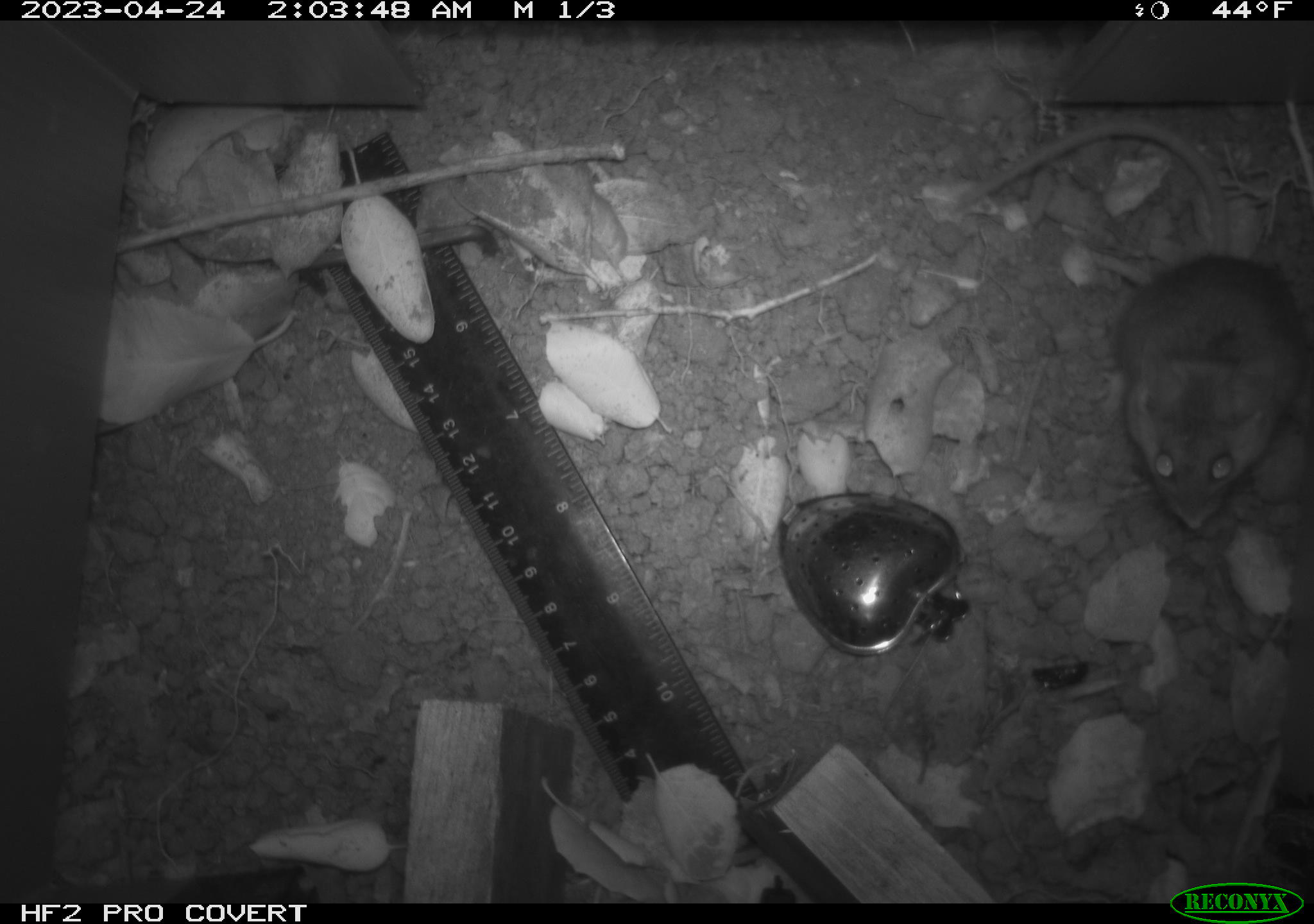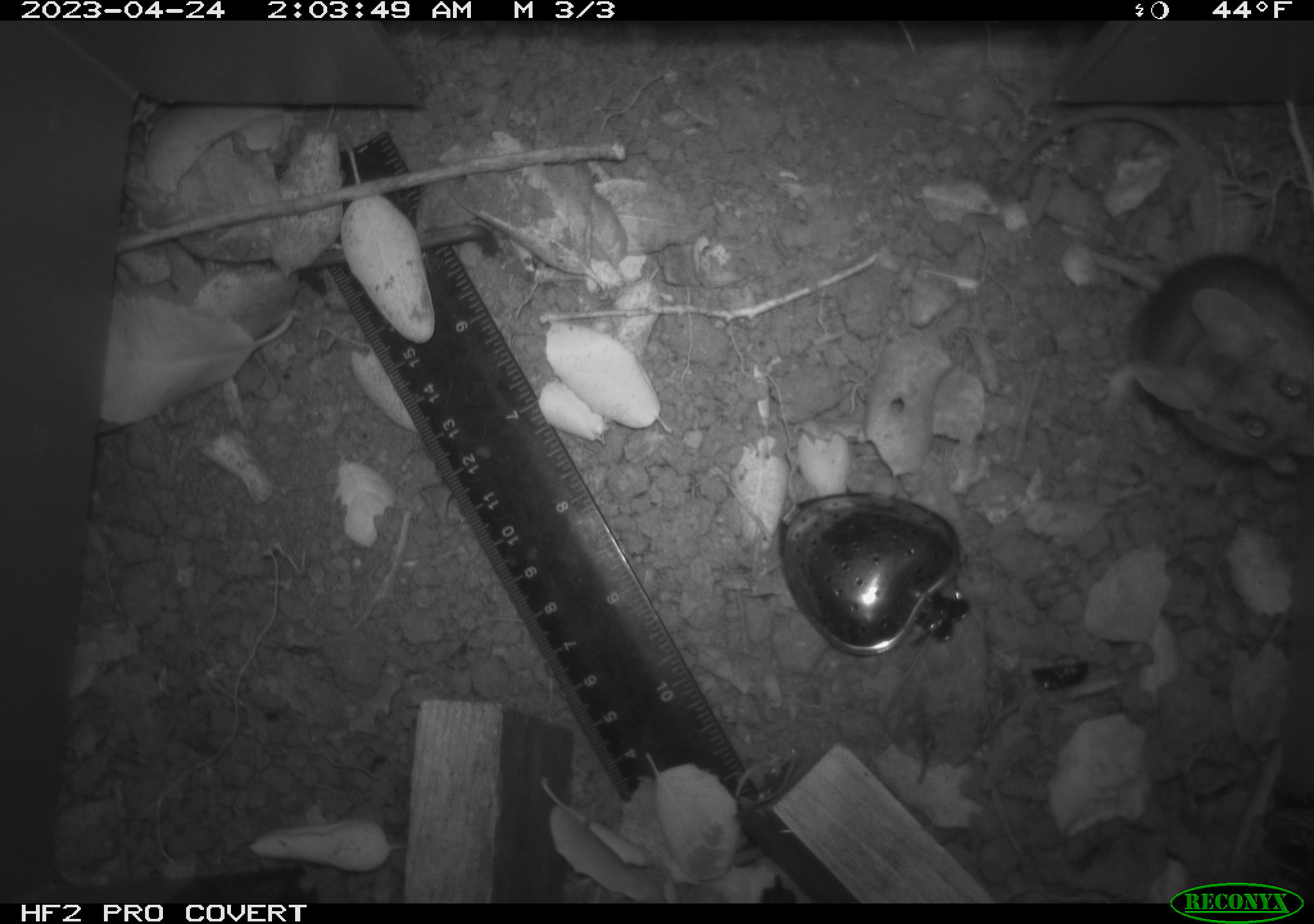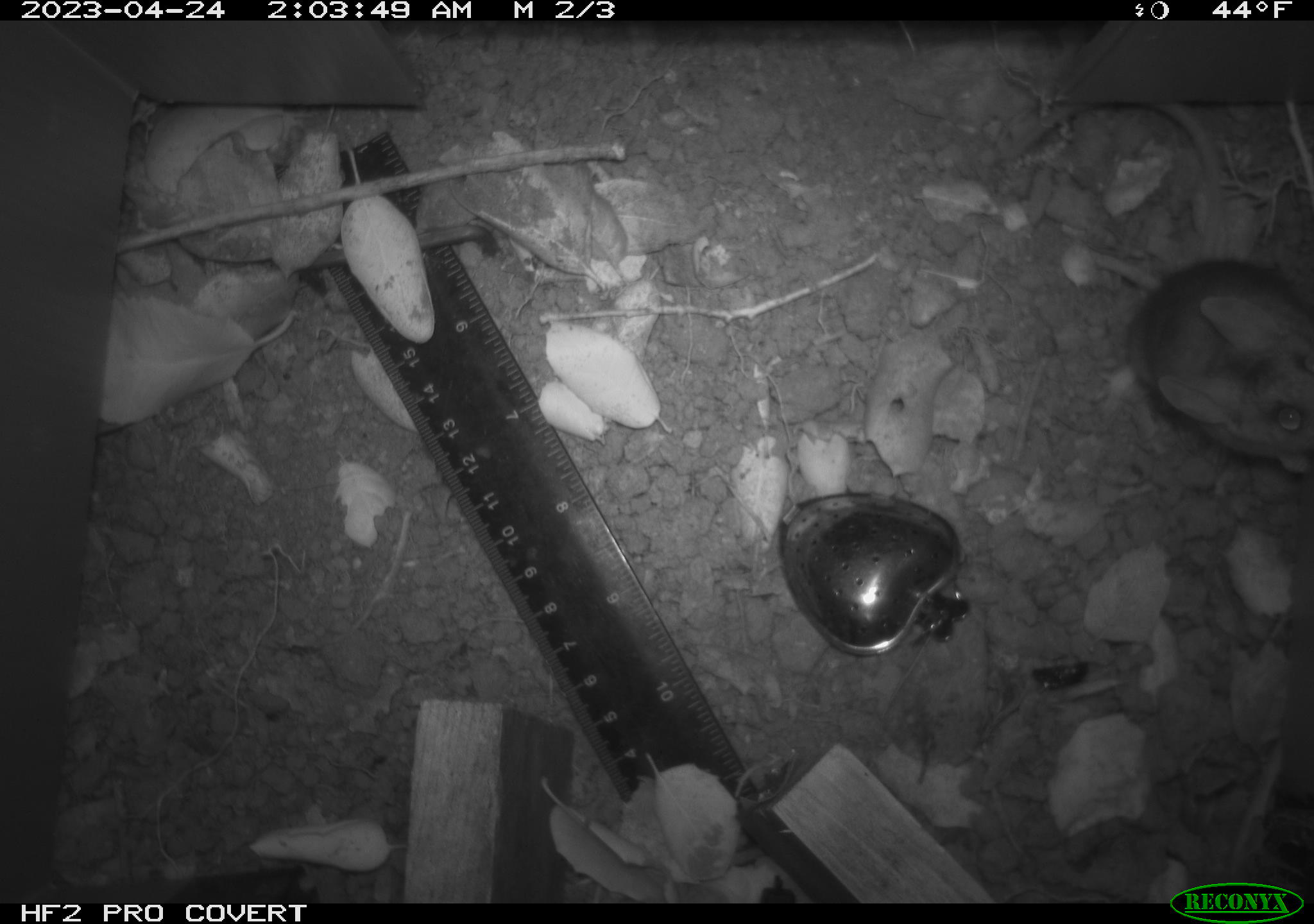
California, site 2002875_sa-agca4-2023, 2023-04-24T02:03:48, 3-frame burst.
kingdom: Animalia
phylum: Chordata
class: Mammalia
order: Rodentia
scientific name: Rodentia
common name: mouse species